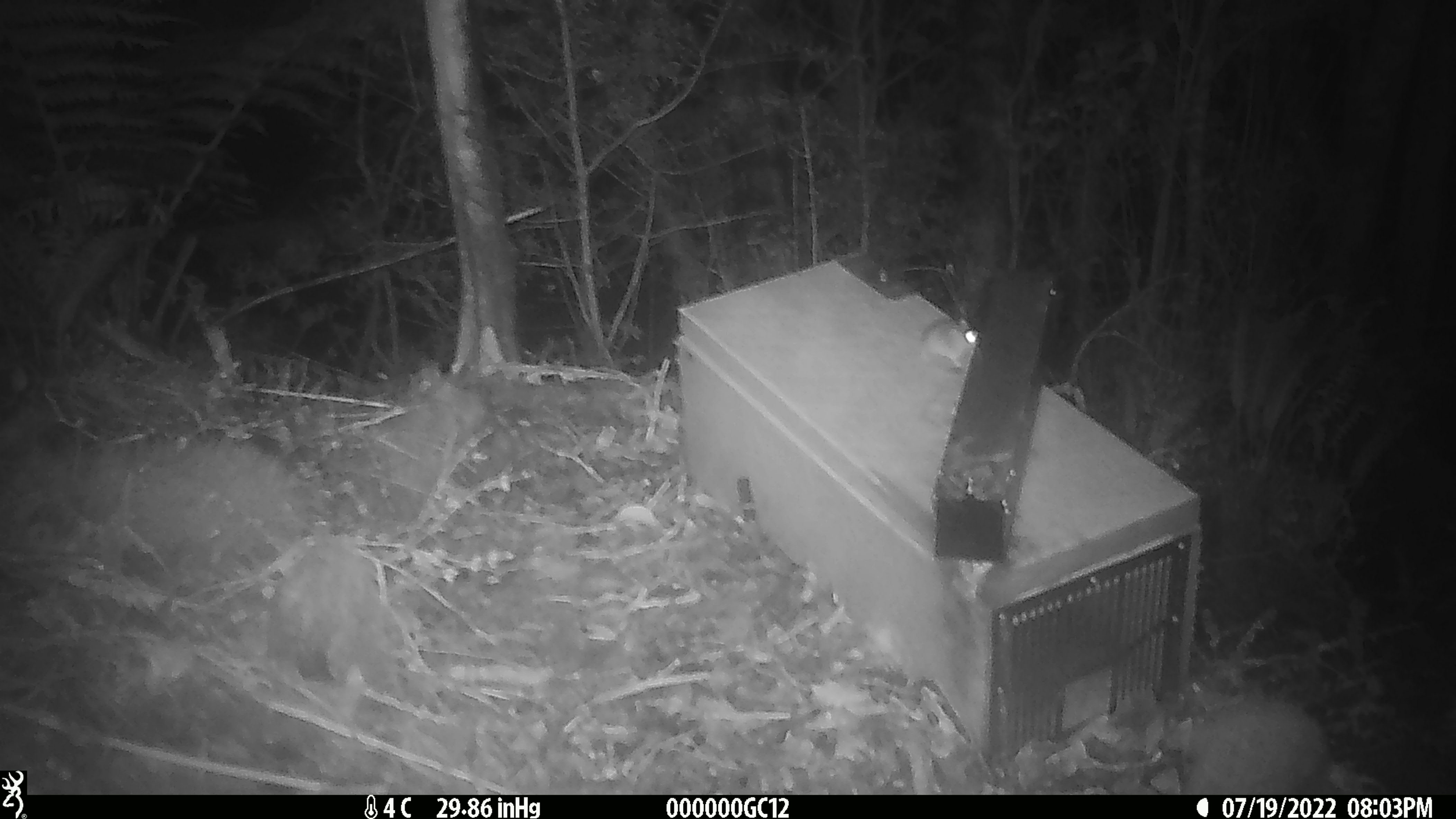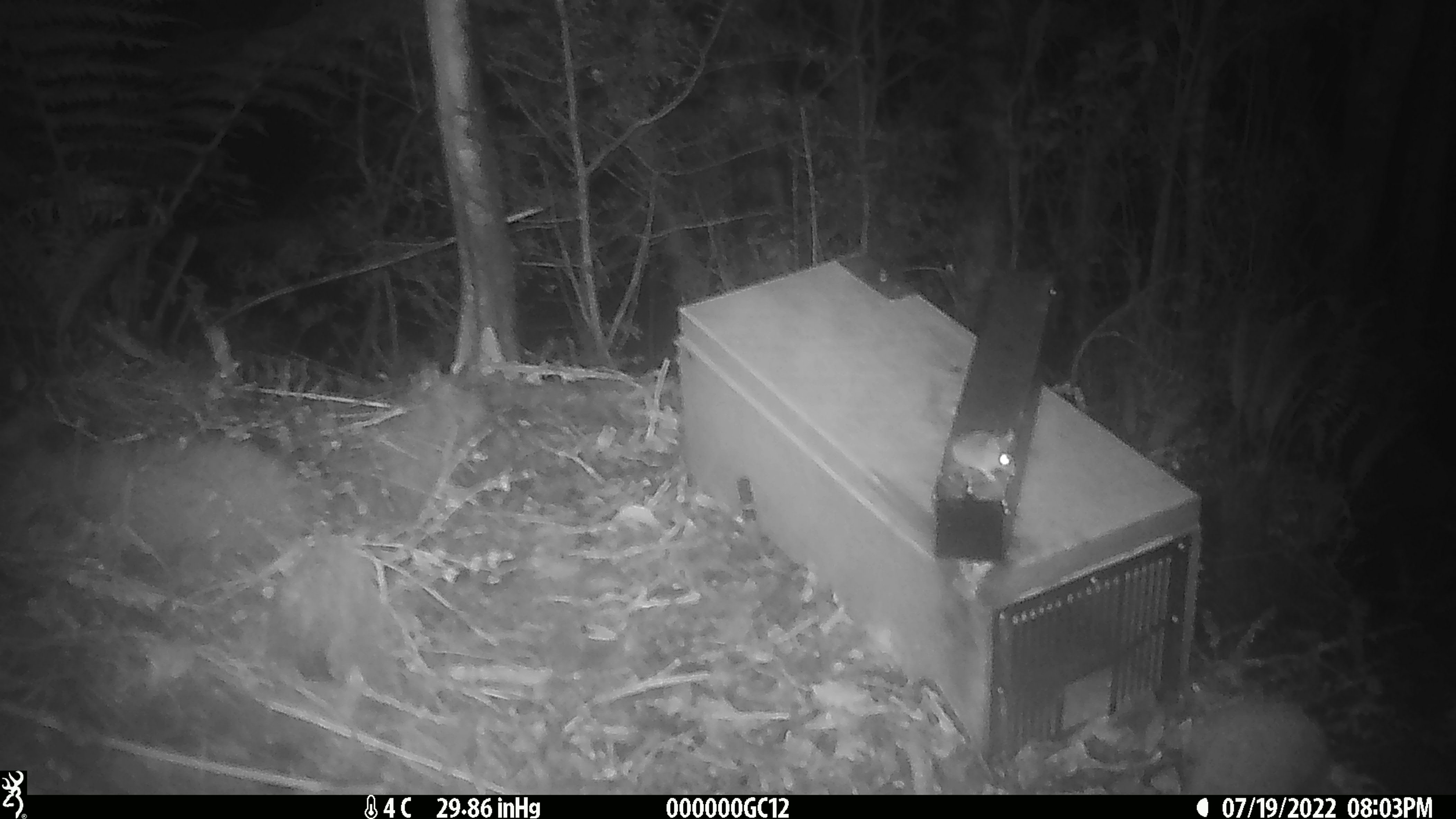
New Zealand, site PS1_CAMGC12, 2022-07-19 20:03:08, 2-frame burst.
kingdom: Animalia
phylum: Chordata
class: Mammalia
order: Rodentia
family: Muridae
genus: Mus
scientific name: Mus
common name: mouse